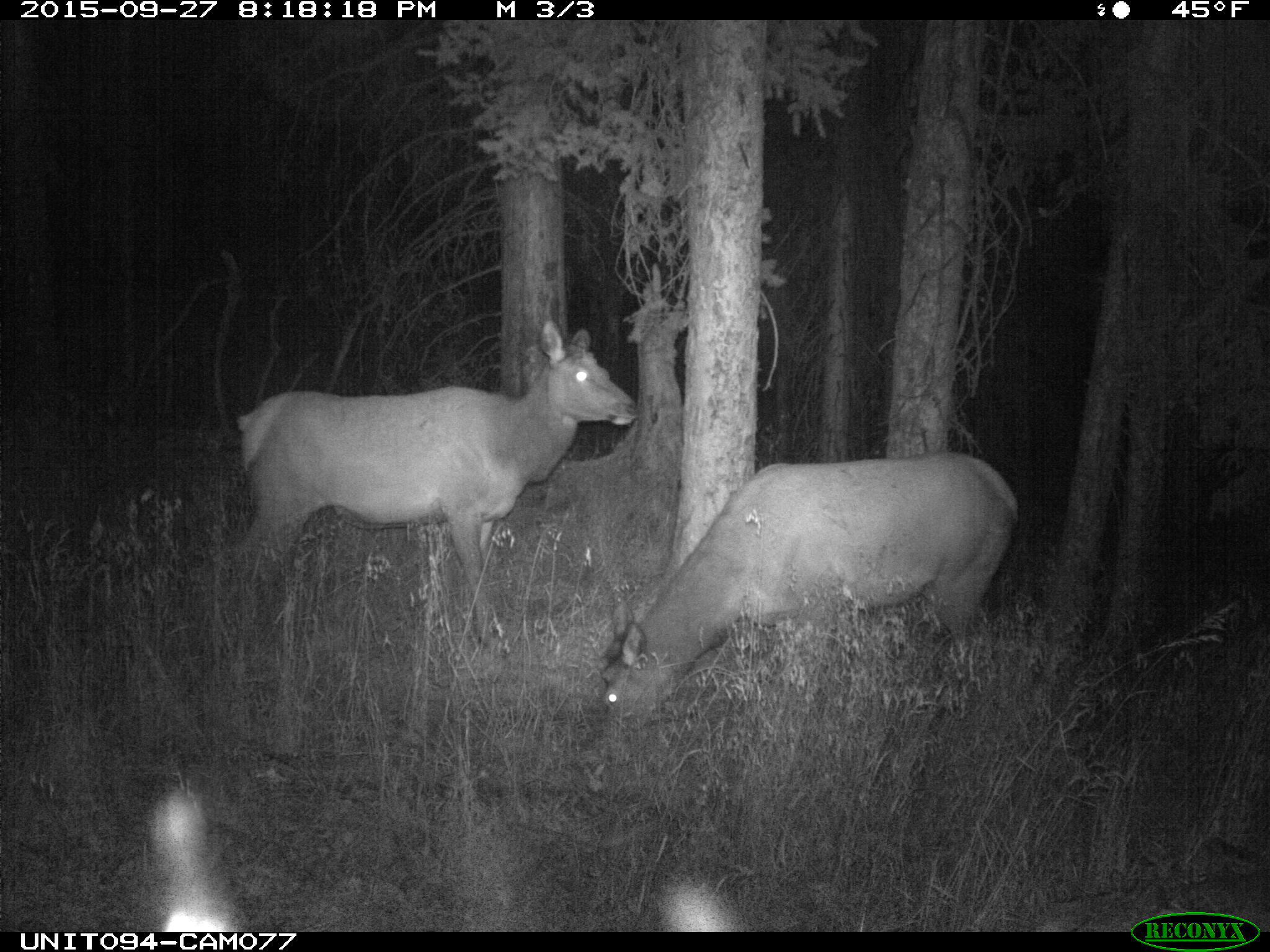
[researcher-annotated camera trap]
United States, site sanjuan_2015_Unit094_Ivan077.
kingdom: Animalia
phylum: Chordata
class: Mammalia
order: Artiodactyla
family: Cervidae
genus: Cervus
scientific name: Cervus elaphus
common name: red deer